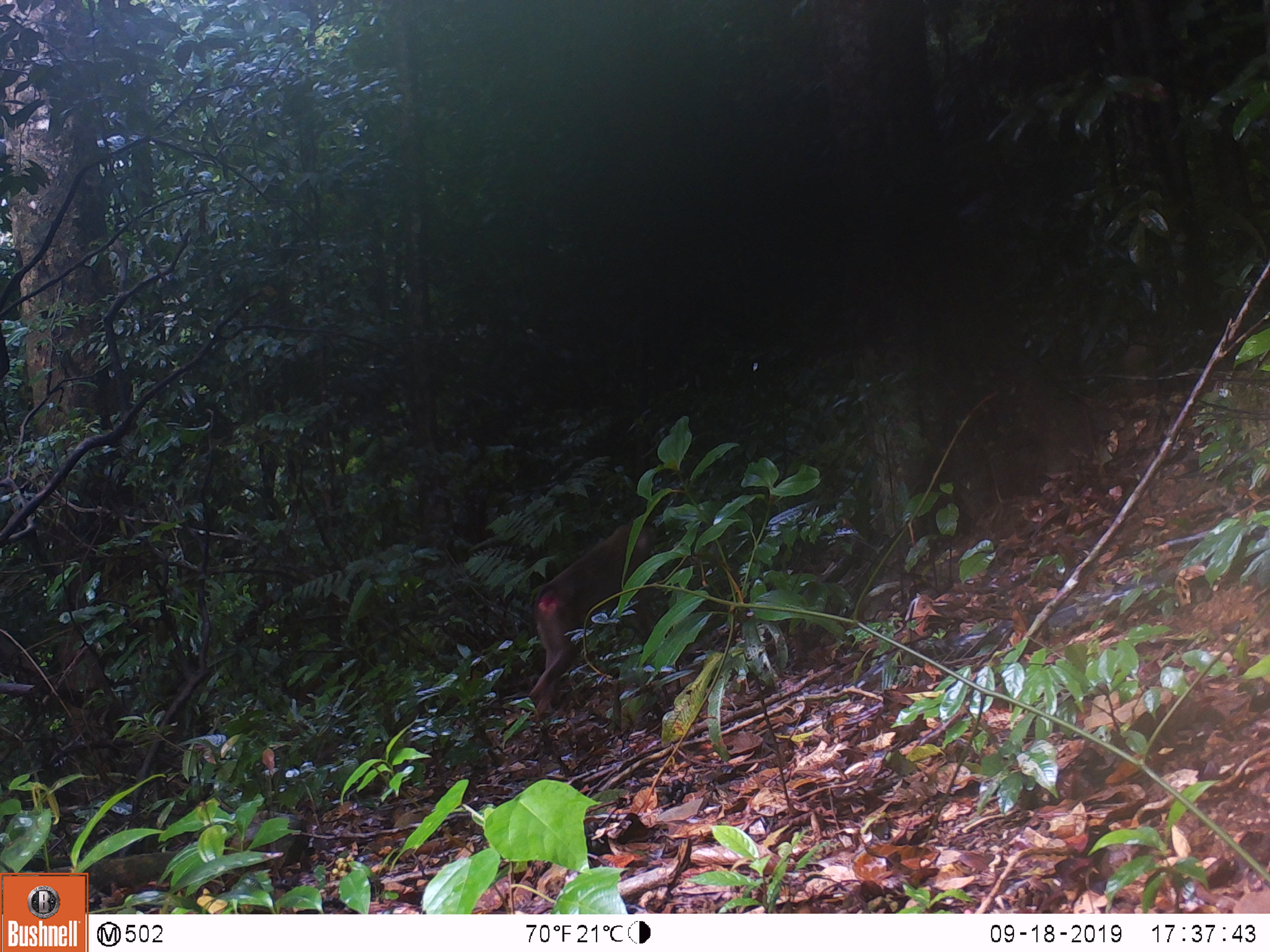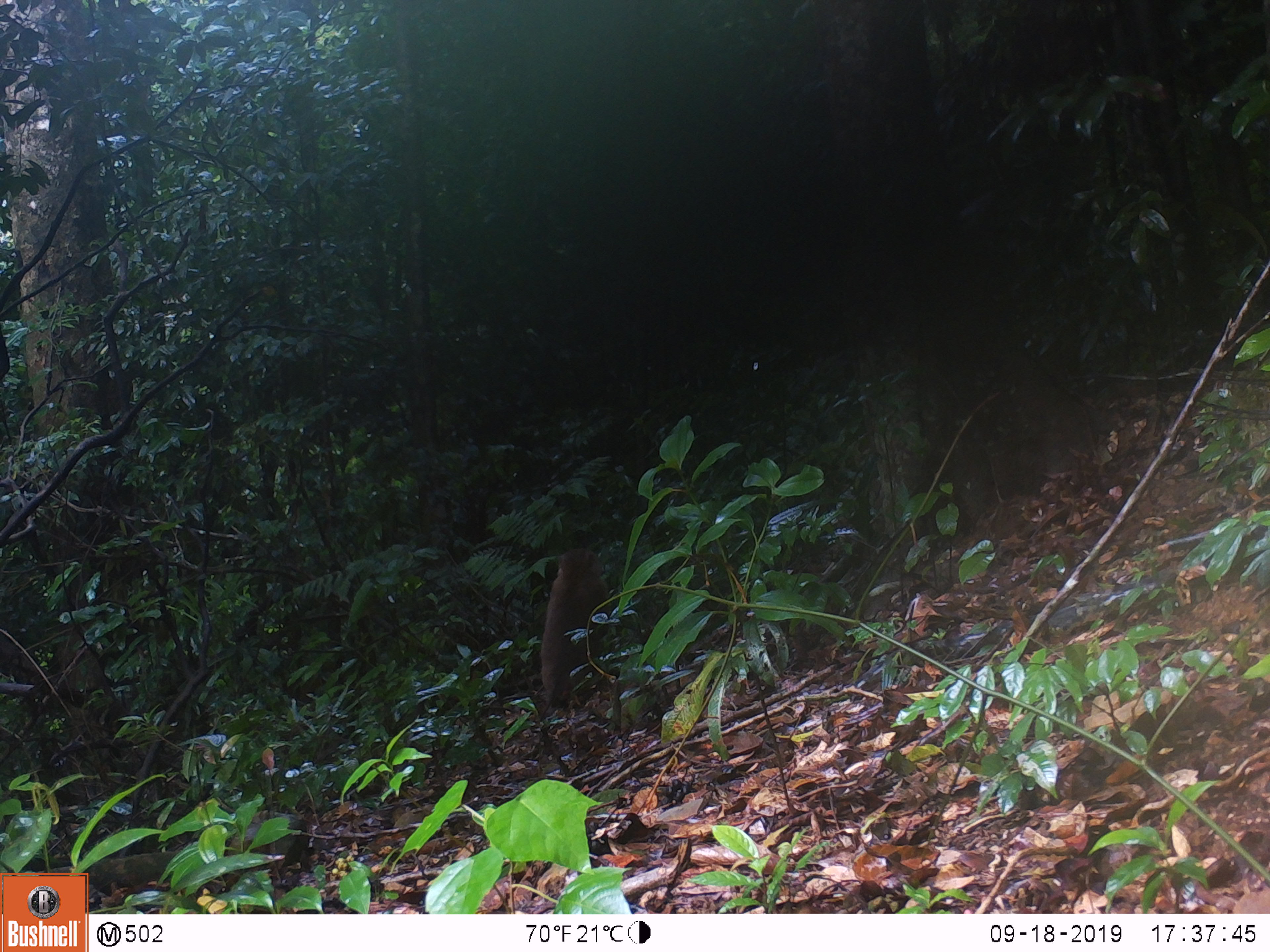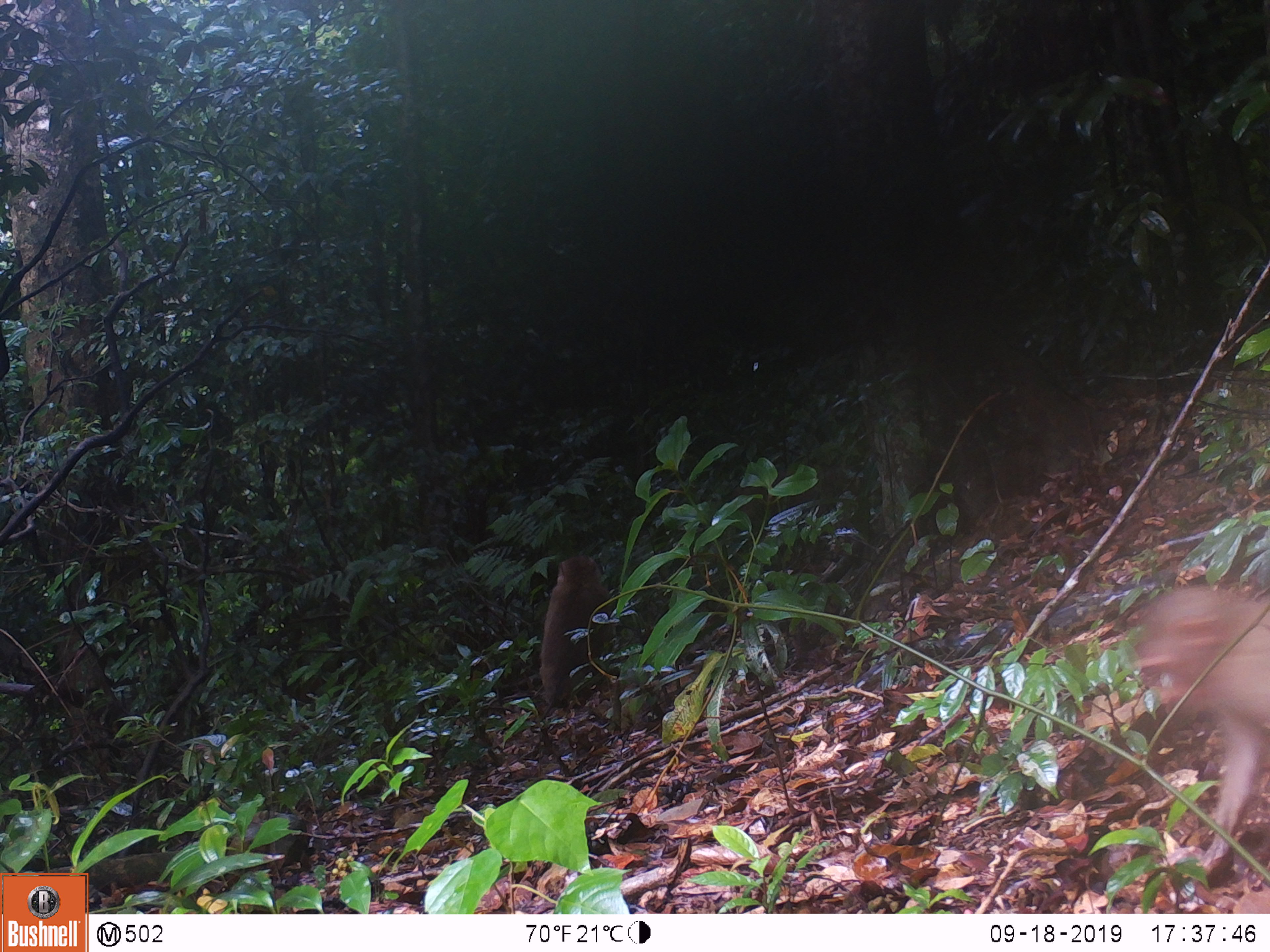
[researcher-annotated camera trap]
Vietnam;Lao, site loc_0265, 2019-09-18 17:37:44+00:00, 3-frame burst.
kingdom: Animalia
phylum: Chordata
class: Mammalia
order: Primates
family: Cercopithecidae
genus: Macaca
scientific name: Macaca nemestrina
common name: pig-tailed macaque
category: pig tailed macaque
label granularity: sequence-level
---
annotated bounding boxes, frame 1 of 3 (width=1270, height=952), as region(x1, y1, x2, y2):
pig tailed macaque: region(529, 518, 658, 719)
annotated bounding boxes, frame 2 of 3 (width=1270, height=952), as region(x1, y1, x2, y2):
pig tailed macaque: region(538, 547, 613, 712)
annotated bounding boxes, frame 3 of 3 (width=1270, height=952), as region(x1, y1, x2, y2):
pig tailed macaque: region(1139, 586, 1269, 881); region(536, 553, 614, 708)